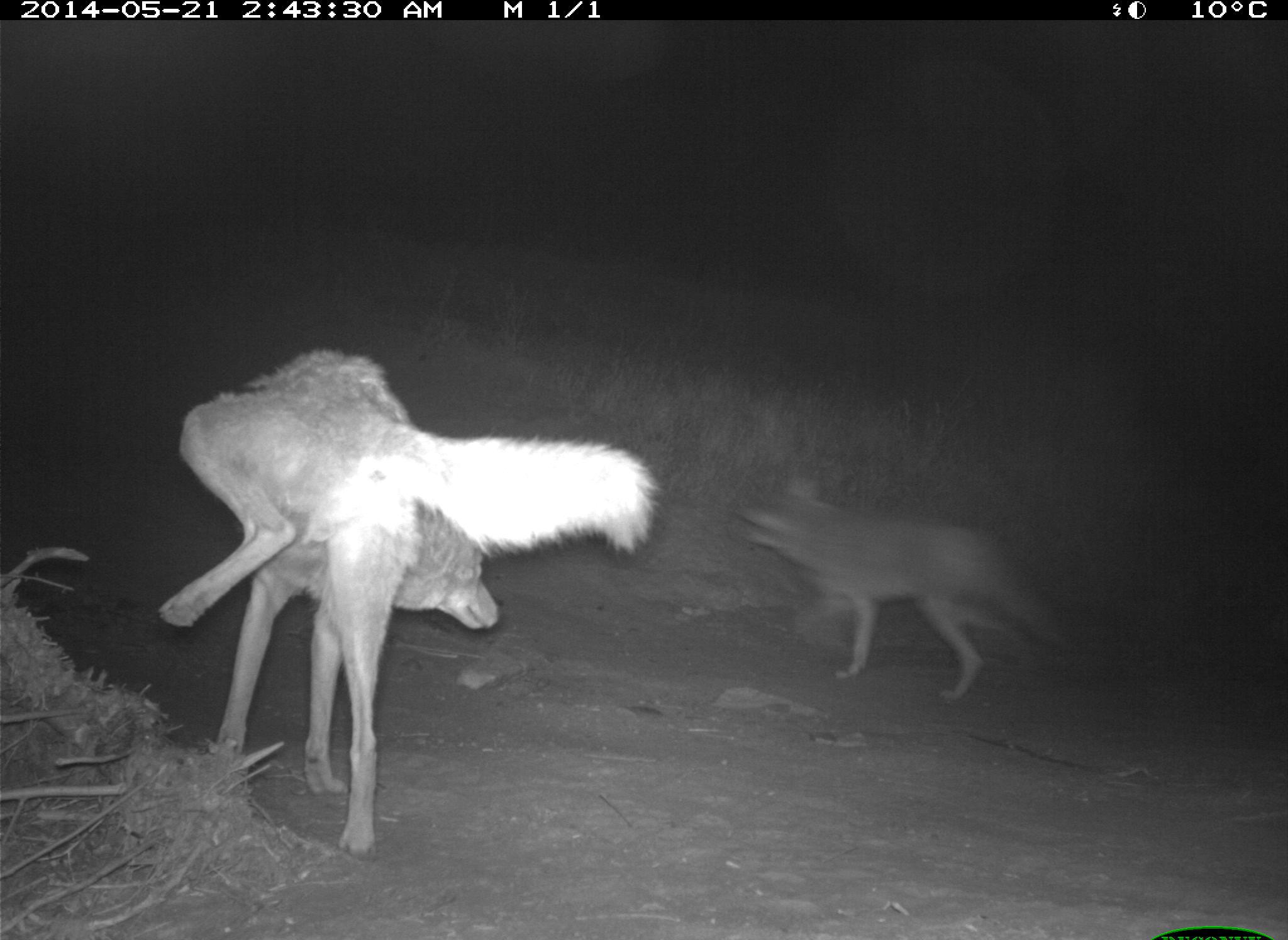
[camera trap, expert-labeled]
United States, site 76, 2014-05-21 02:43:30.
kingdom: Animalia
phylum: Chordata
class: Mammalia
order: Carnivora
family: Canidae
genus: Canis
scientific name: Canis latrans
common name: coyote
Coyote (Canis latrans).